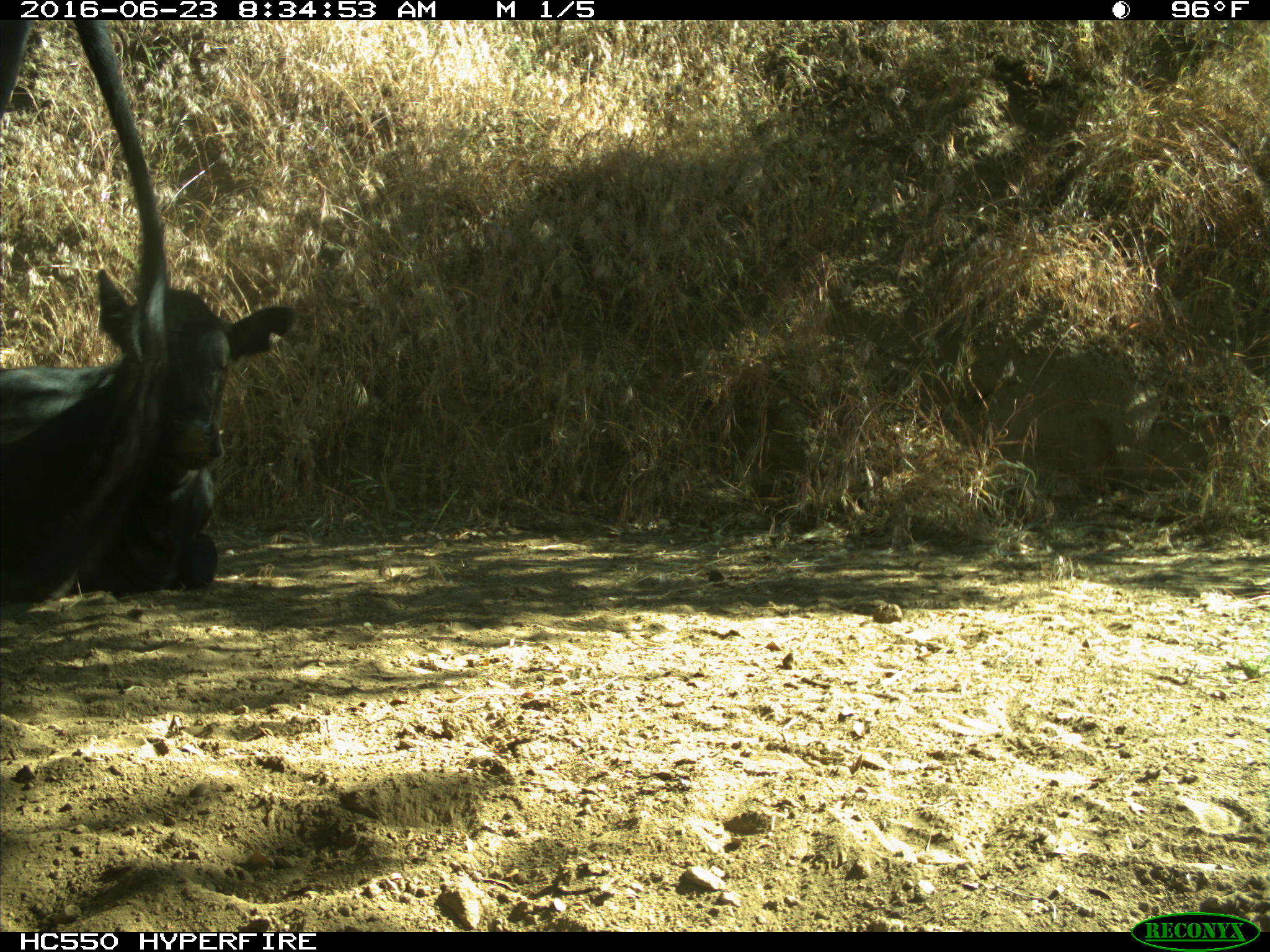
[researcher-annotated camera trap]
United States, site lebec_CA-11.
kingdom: Animalia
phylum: Chordata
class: Mammalia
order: Artiodactyla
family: Bovidae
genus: Bos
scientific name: Bos taurus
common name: domestic cow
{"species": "Bos taurus (domestic cow)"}